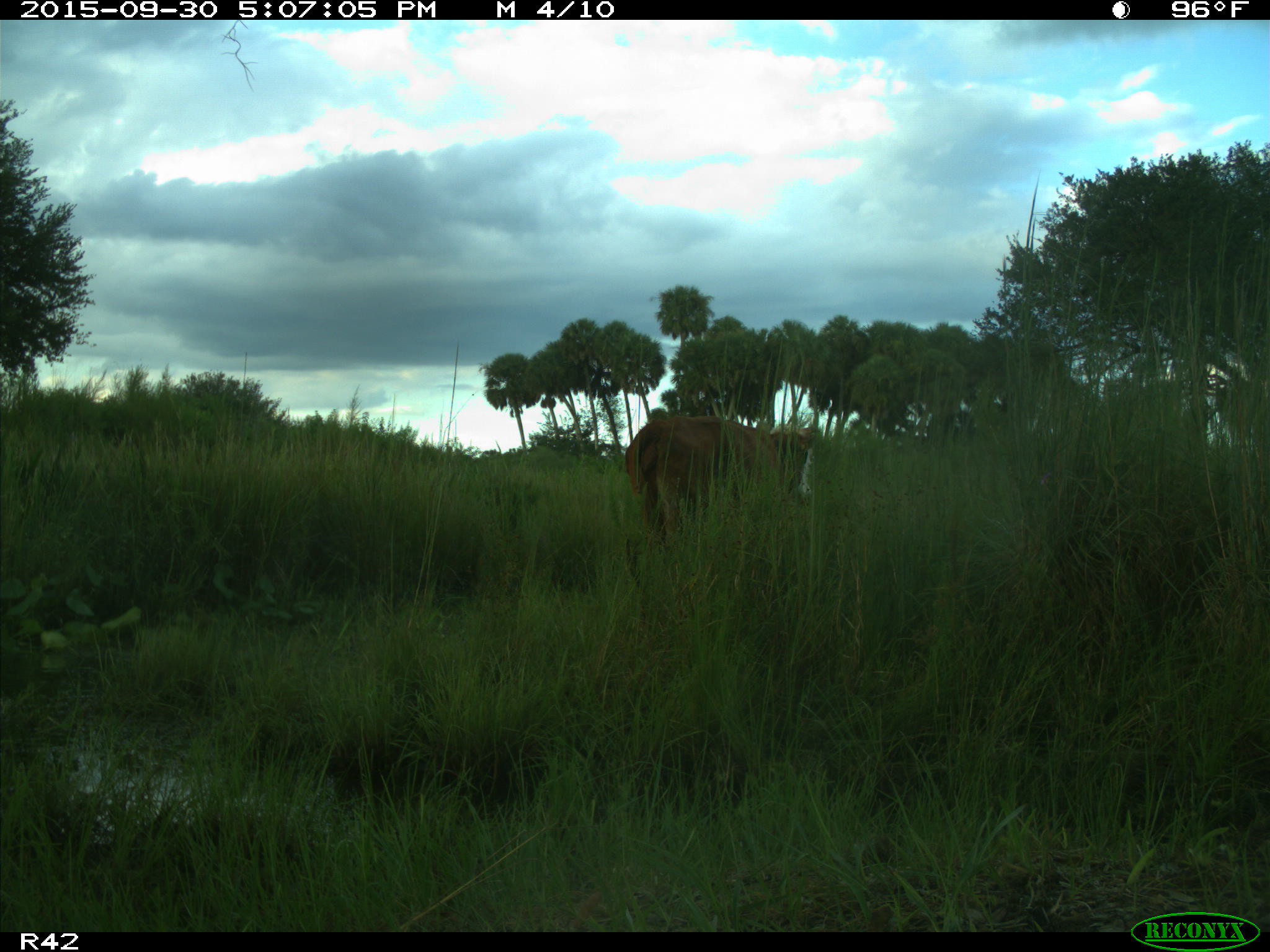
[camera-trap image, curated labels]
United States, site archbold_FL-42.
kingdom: Animalia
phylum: Chordata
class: Mammalia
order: Artiodactyla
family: Bovidae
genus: Bos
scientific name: Bos taurus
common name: domestic cow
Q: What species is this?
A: Bos taurus (domestic cow).